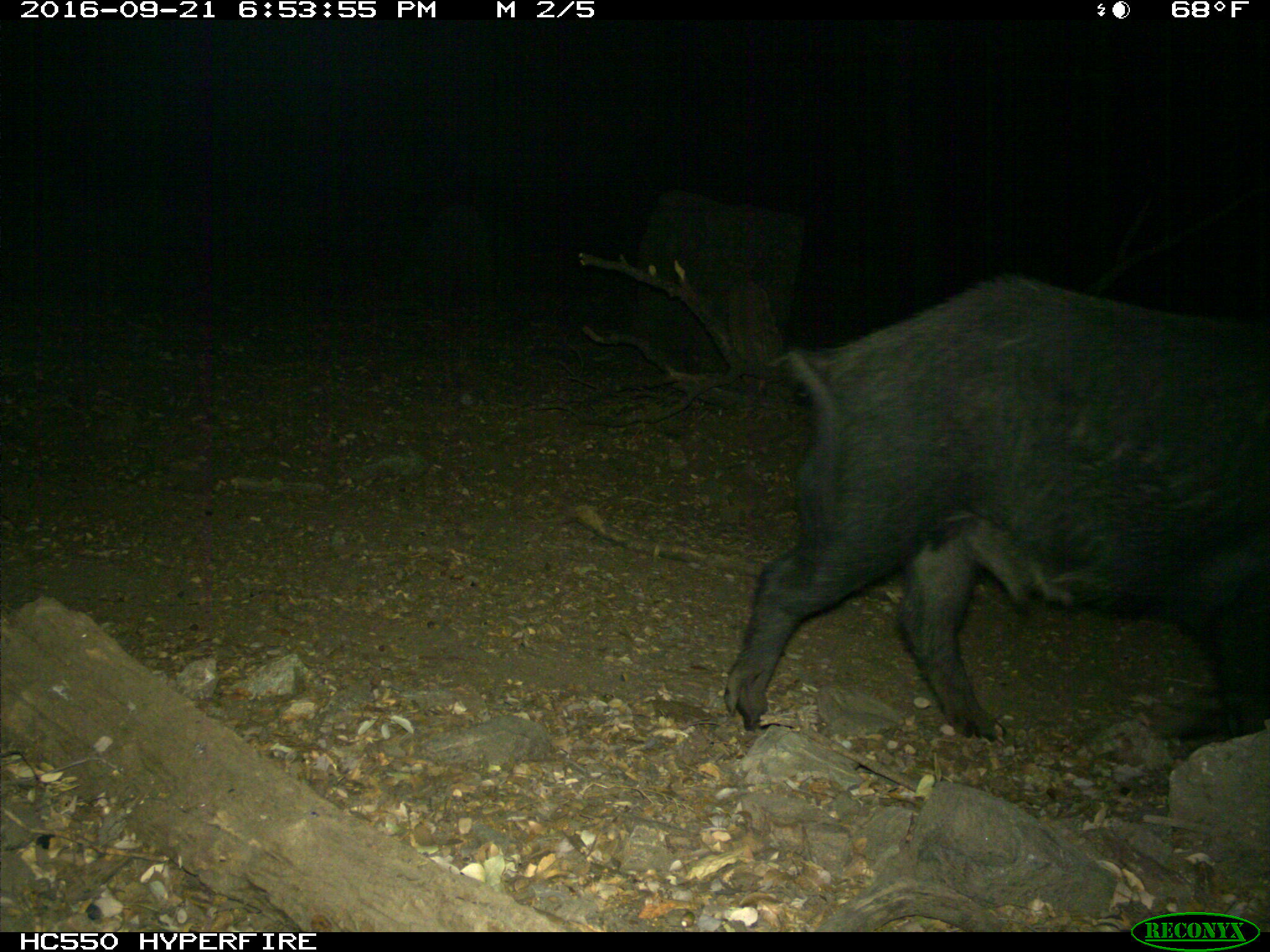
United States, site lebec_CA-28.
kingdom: Animalia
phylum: Chordata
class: Mammalia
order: Artiodactyla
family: Suidae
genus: Sus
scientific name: Sus scrofa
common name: wild boar